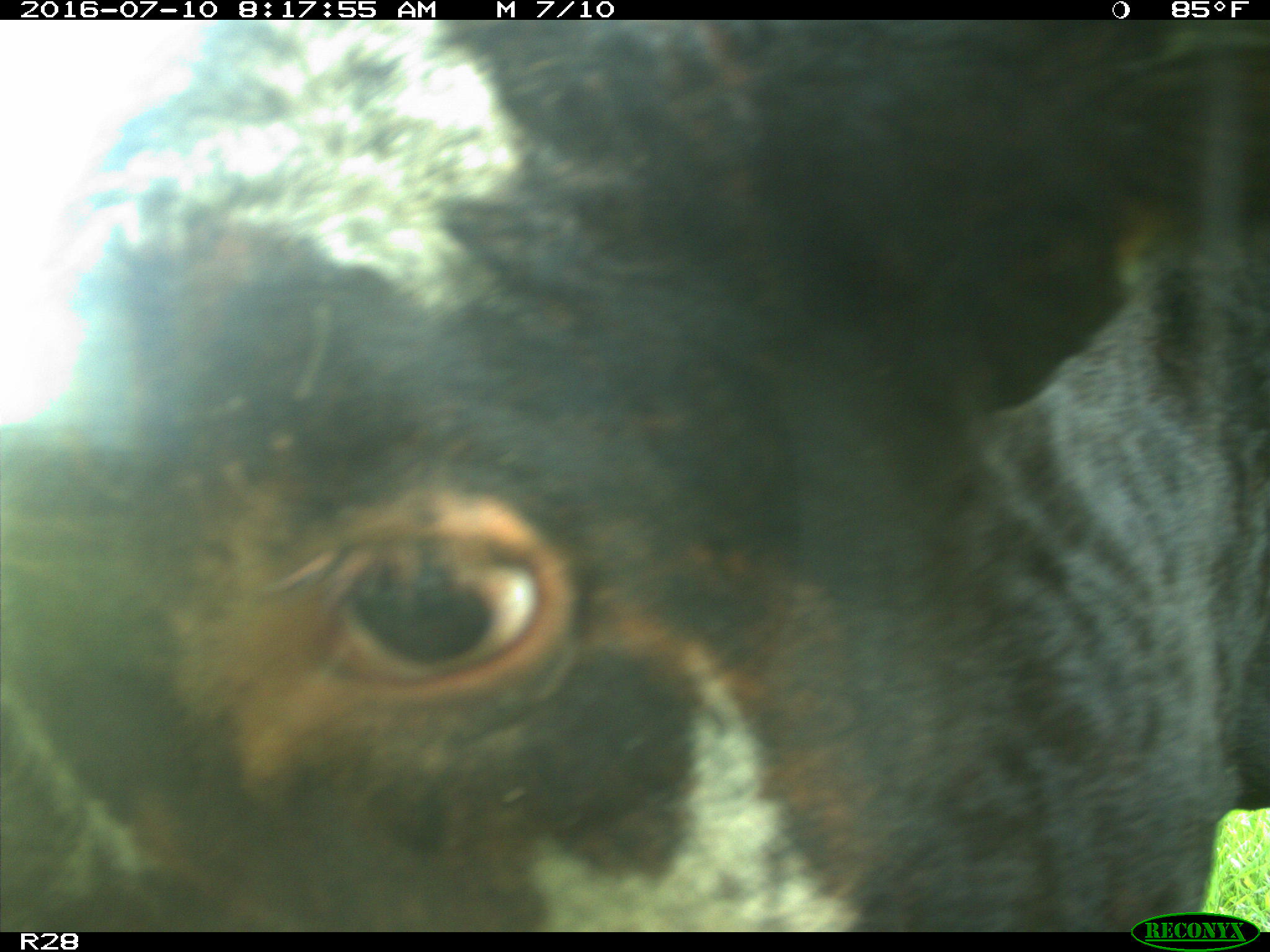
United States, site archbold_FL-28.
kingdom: Animalia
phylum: Chordata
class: Mammalia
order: Artiodactyla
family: Bovidae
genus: Bos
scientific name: Bos taurus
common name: domestic cow